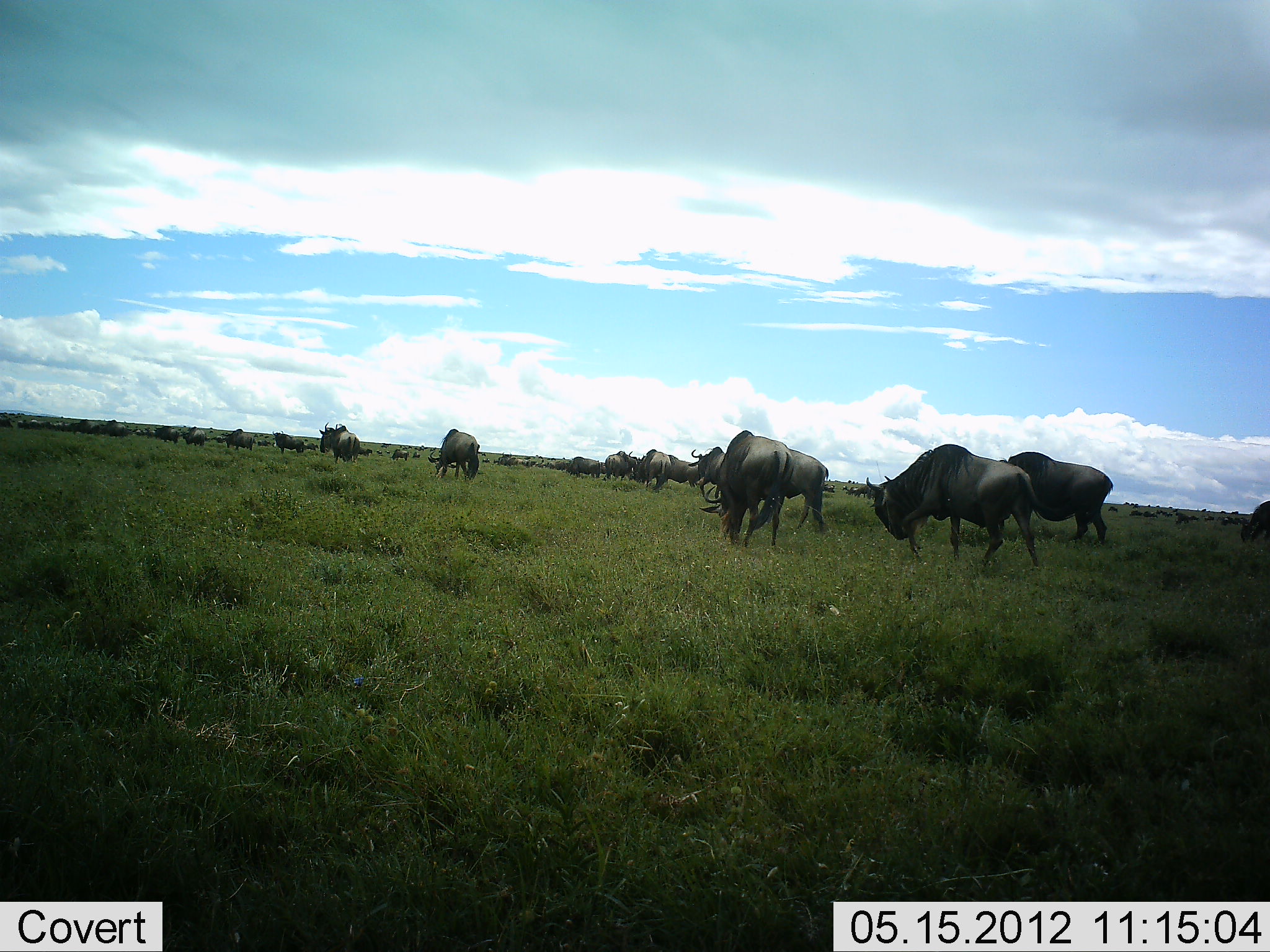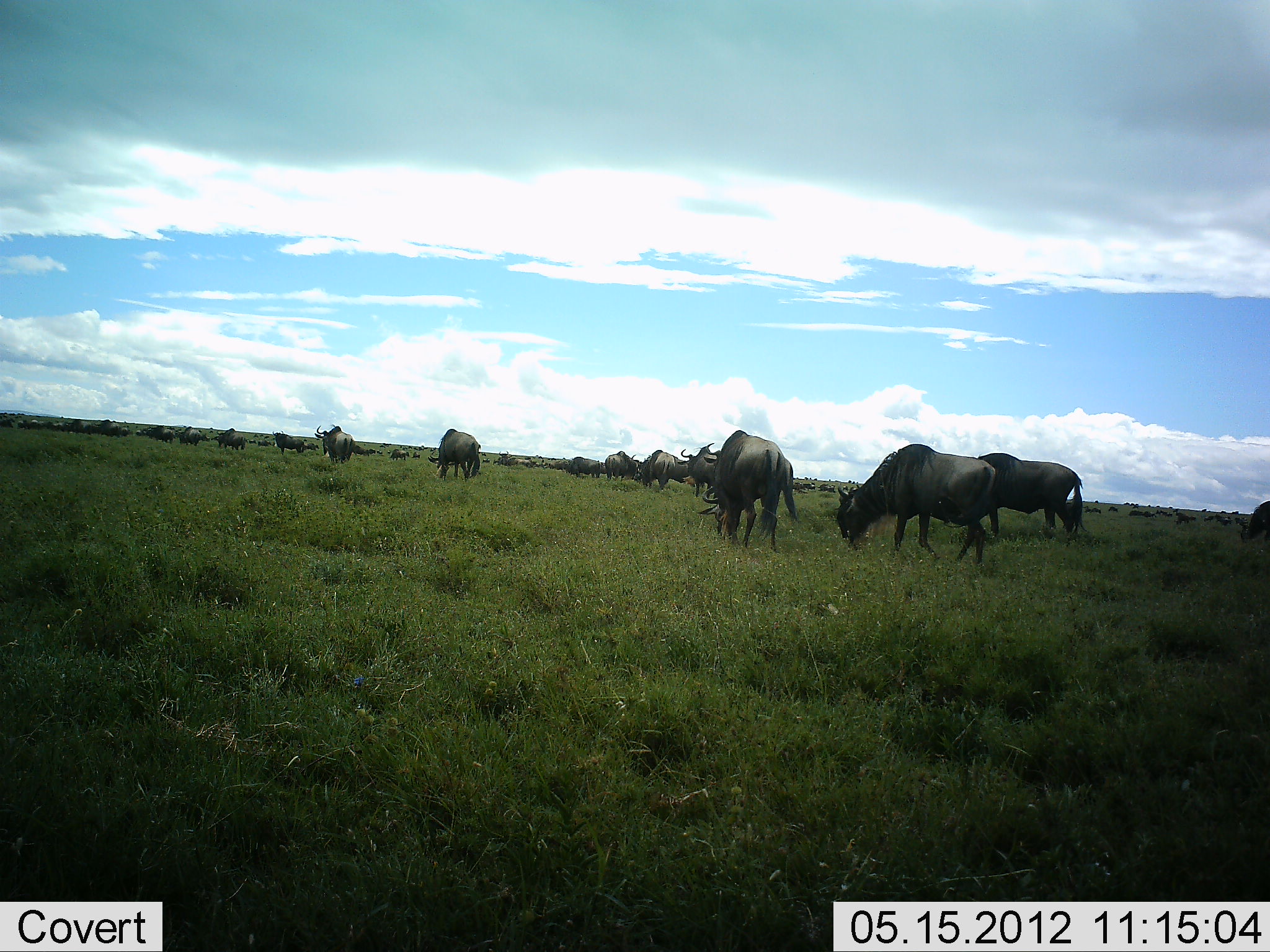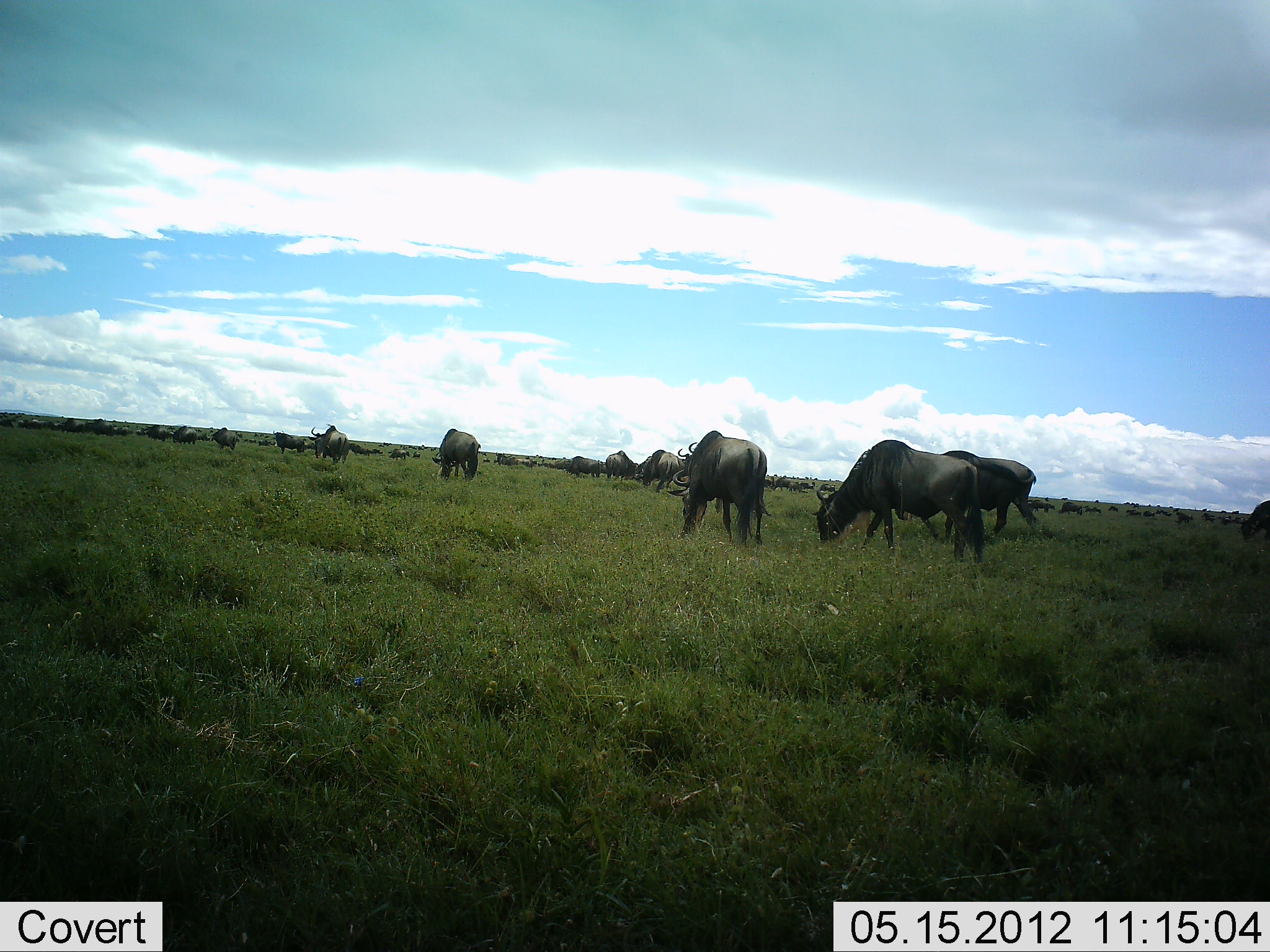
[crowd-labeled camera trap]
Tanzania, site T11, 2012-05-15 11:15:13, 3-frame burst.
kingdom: Animalia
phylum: Chordata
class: Mammalia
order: Artiodactyla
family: Bovidae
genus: Connochaetes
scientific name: Connochaetes taurinus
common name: blue wildebeest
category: wildebeest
Wildebeest (blue wildebeest) (Connochaetes taurinus), count 11-50. Behavior (volunteer vote fractions): standing 10%, resting 0%, moving 80%, interacting 0%. Young present (vote fraction): 0%. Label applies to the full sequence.